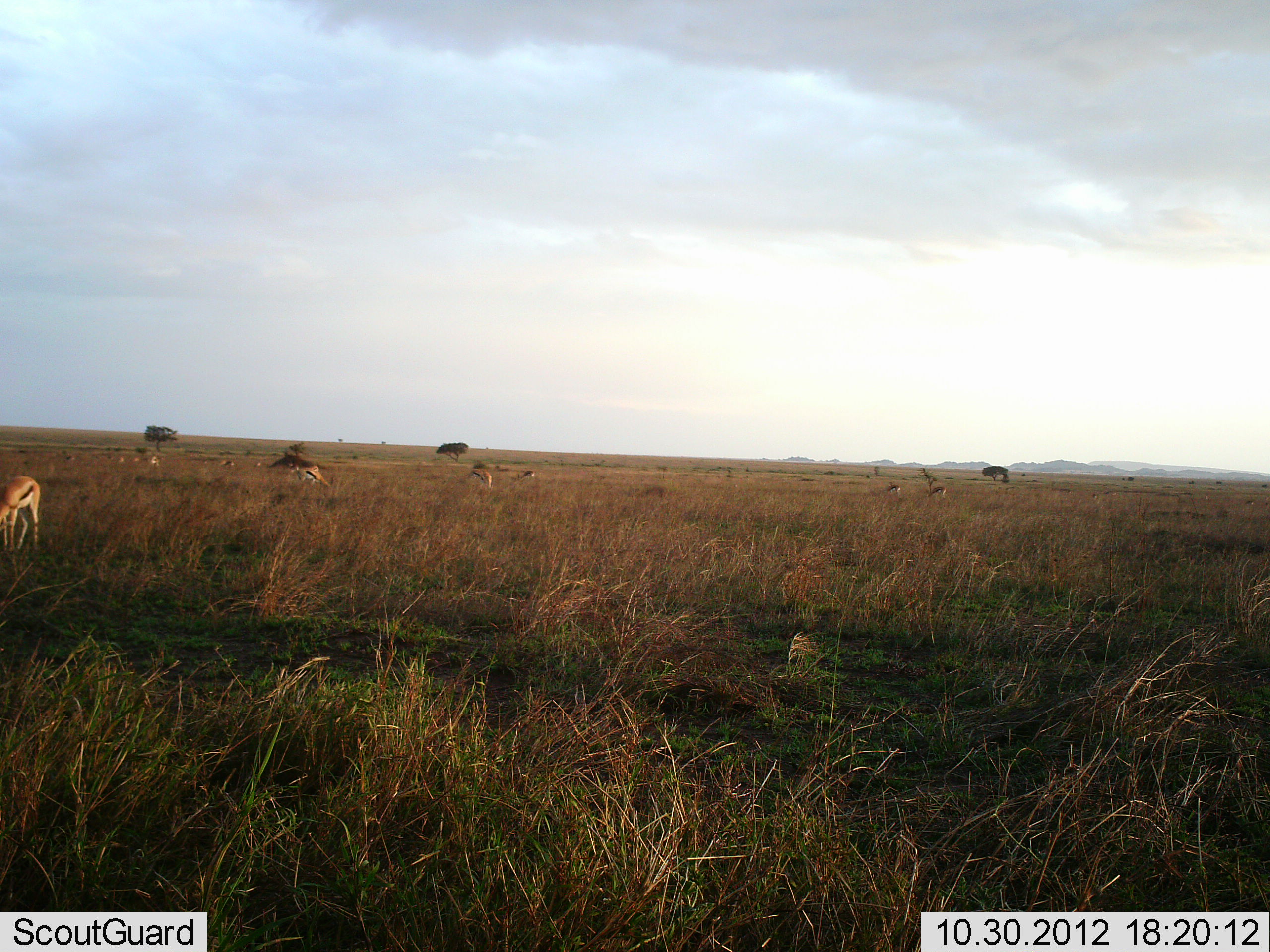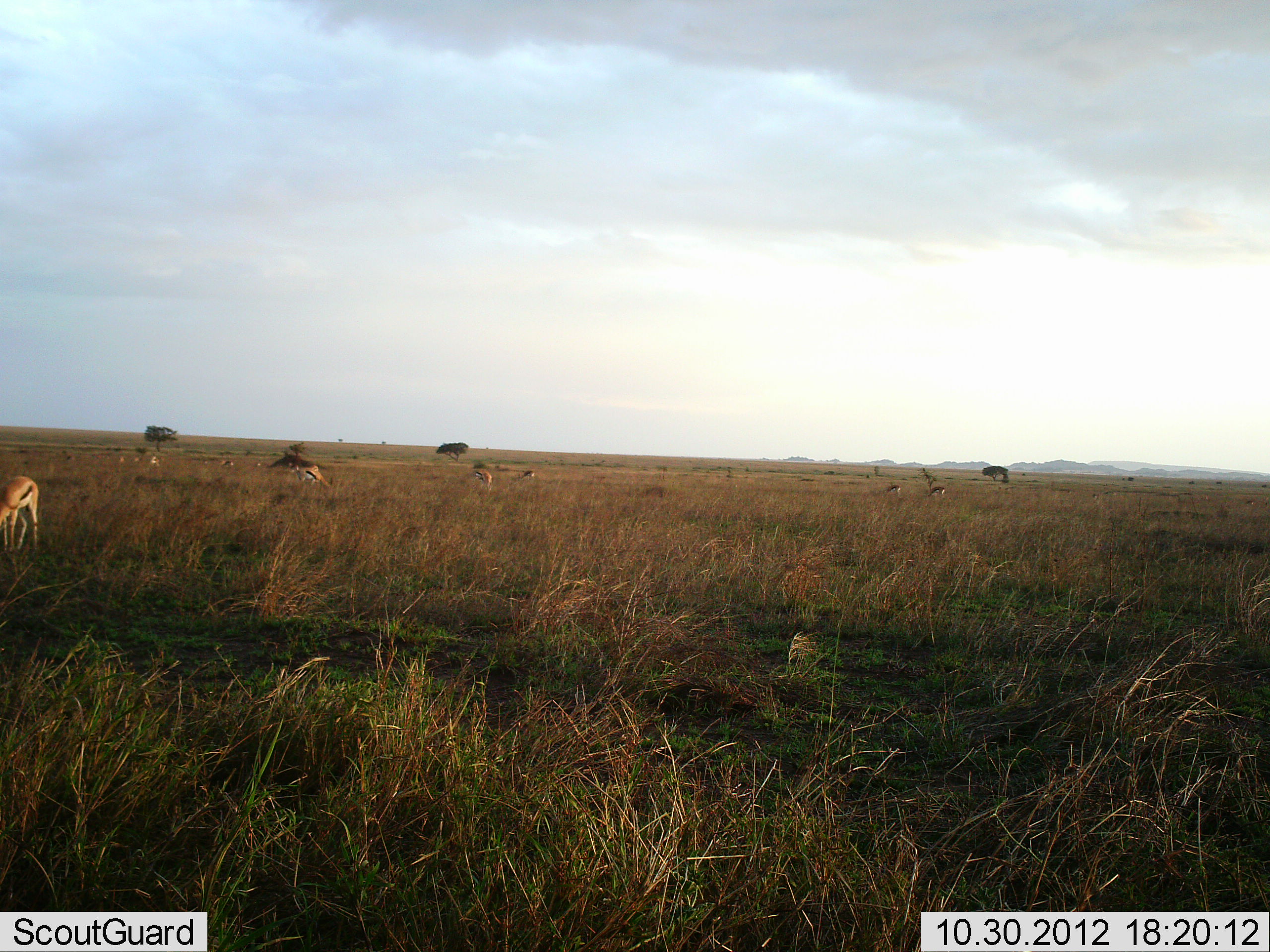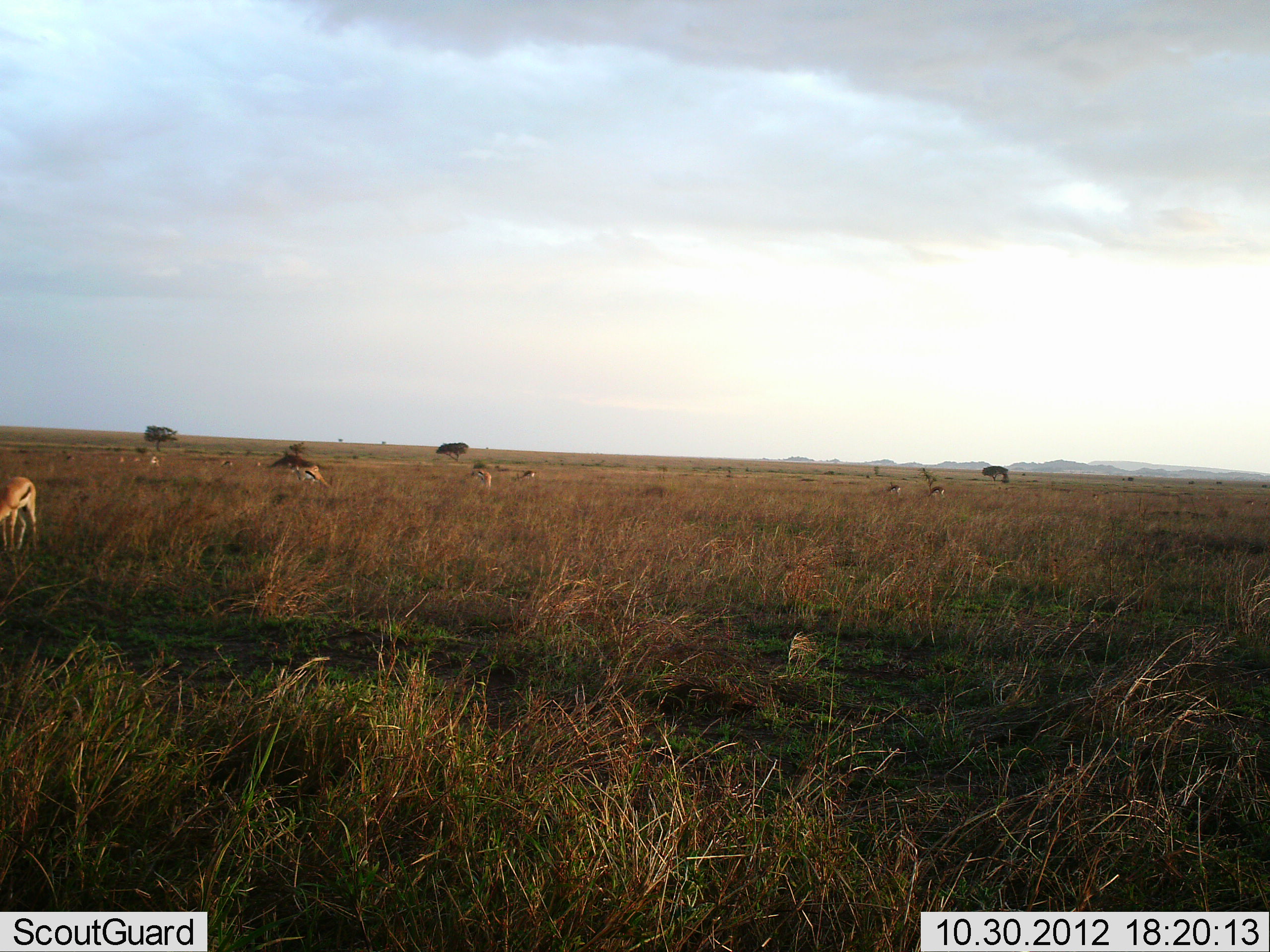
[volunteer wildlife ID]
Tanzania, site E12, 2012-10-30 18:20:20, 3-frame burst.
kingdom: Animalia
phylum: Chordata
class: Mammalia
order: Artiodactyla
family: Bovidae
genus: Eudorcas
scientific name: Eudorcas thomsonii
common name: thomson's gazelle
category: gazellethomsons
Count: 9.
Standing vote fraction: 40%.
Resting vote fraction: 0%.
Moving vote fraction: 0%.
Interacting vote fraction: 0%.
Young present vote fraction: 0%.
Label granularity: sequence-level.